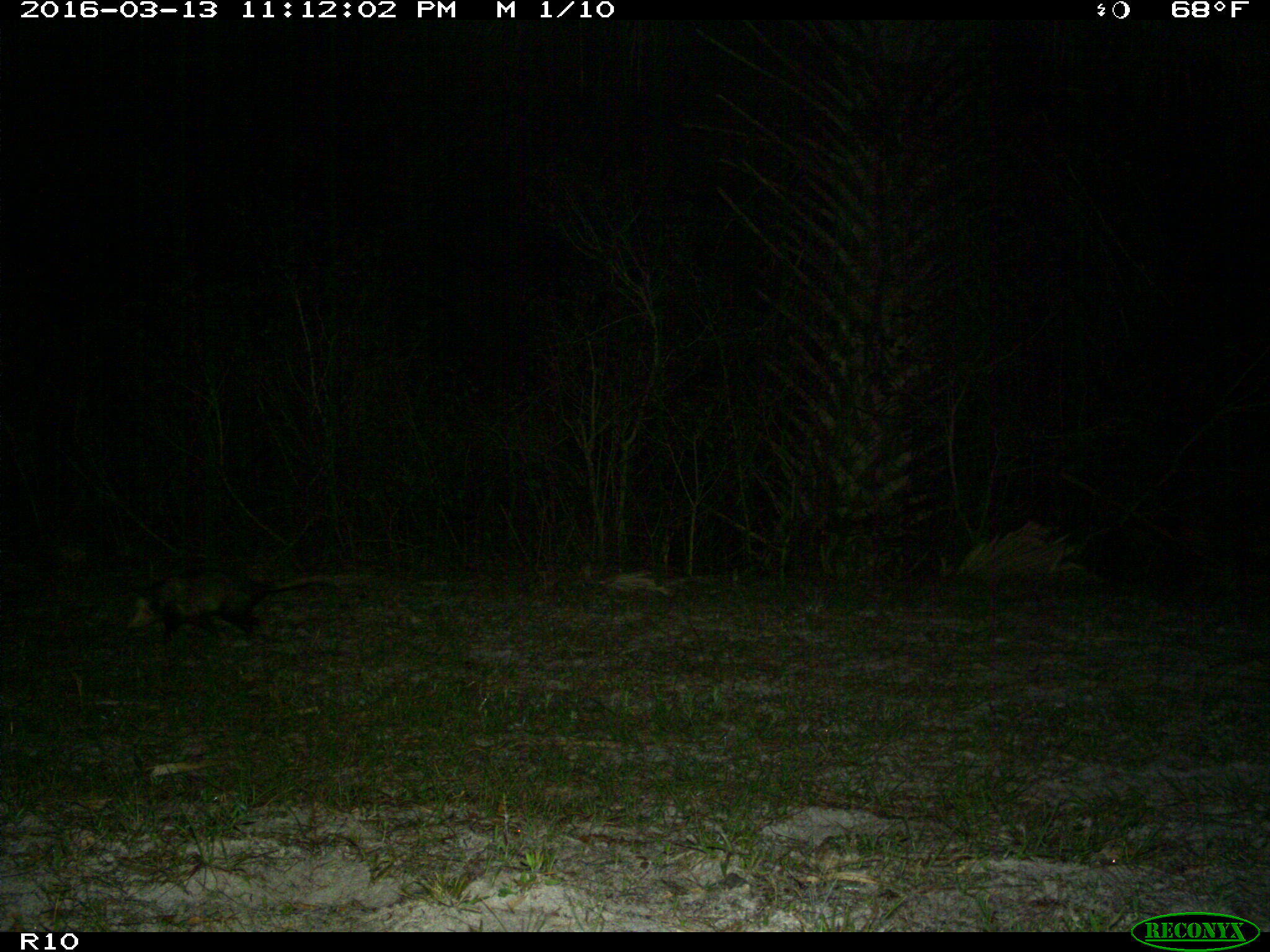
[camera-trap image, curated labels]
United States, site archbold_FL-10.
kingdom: Animalia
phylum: Chordata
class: Mammalia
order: Didelphimorphia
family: Didelphidae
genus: Didelphis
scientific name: Didelphis virginiana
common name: virginia opossum